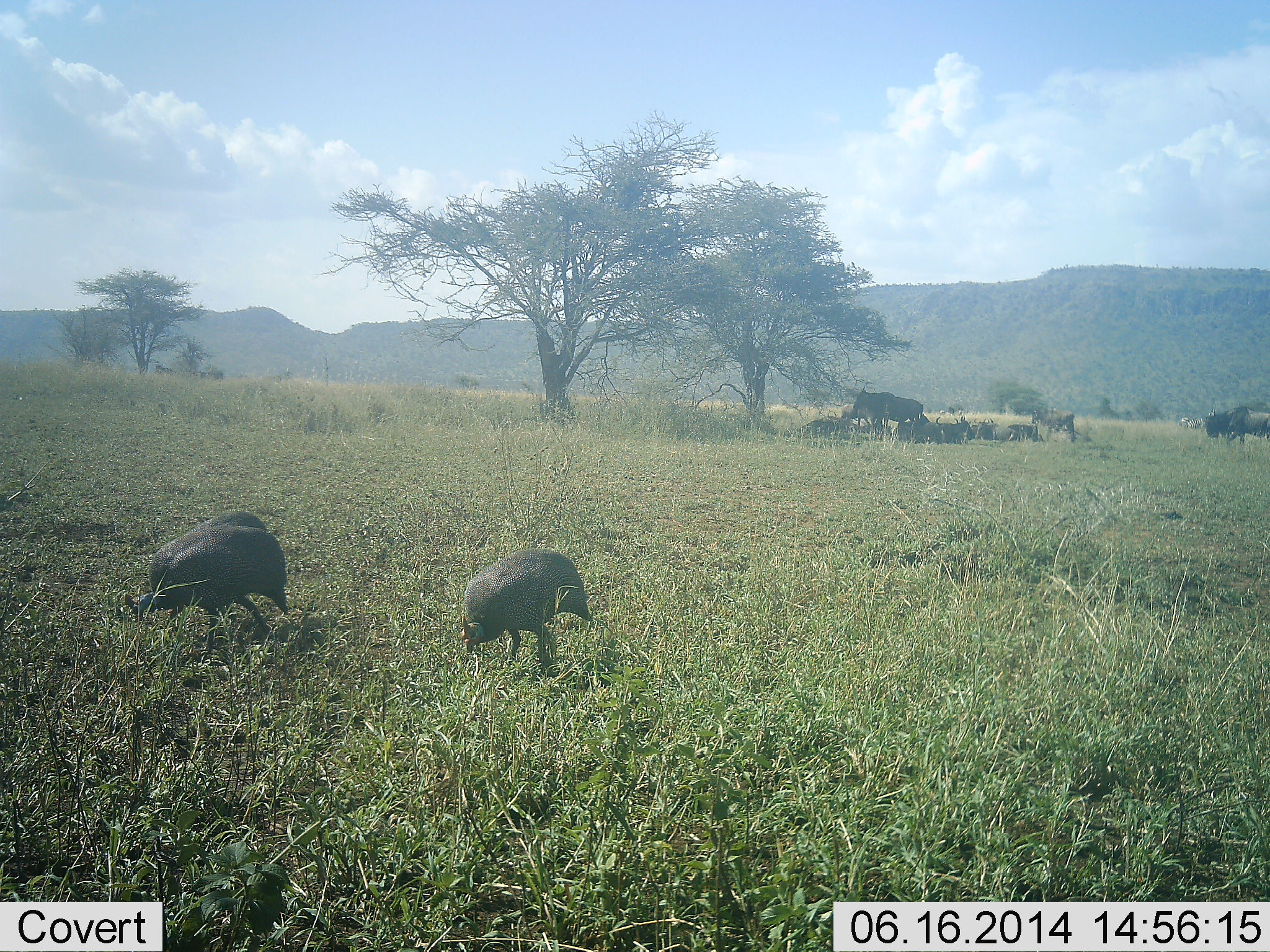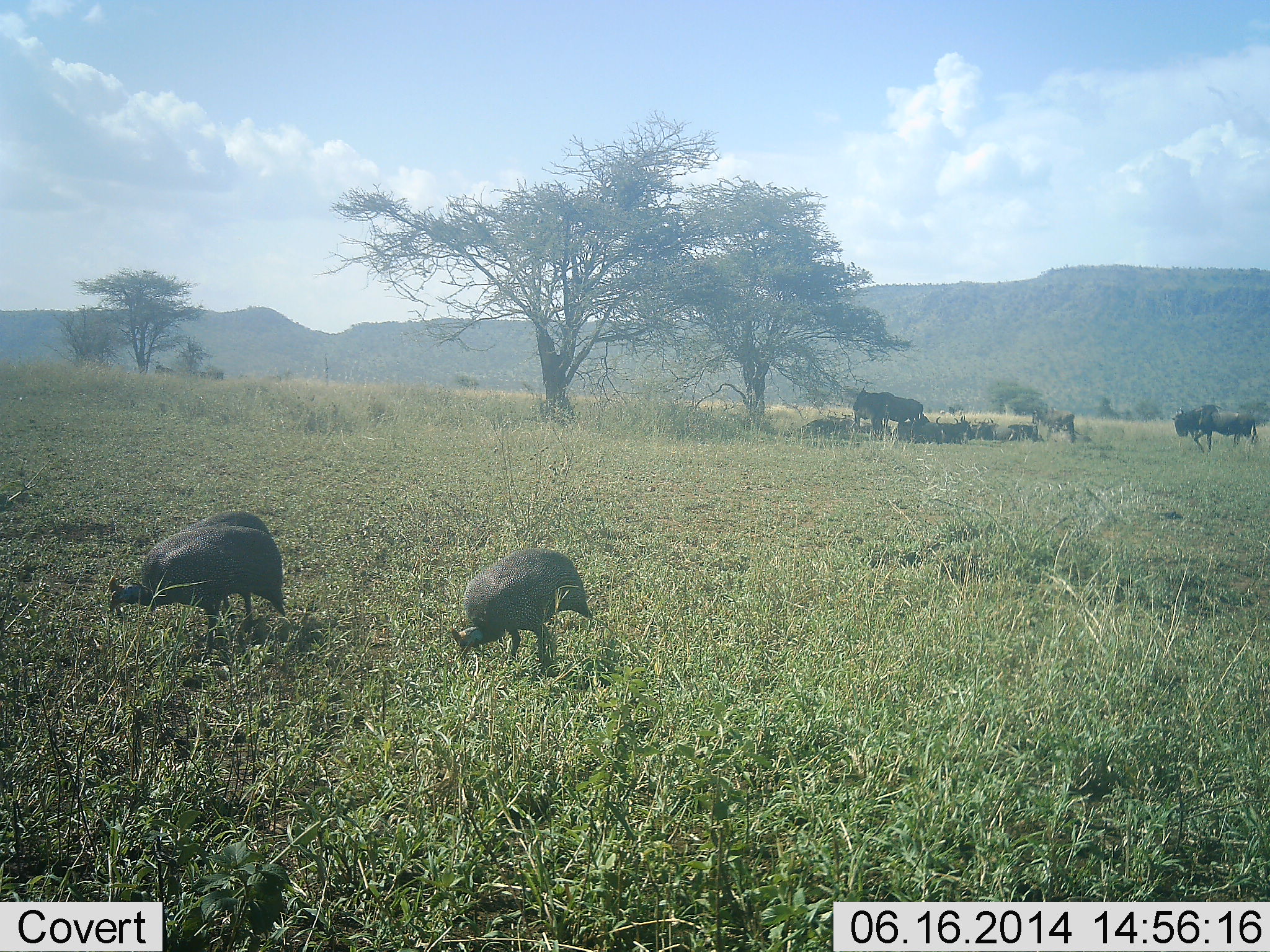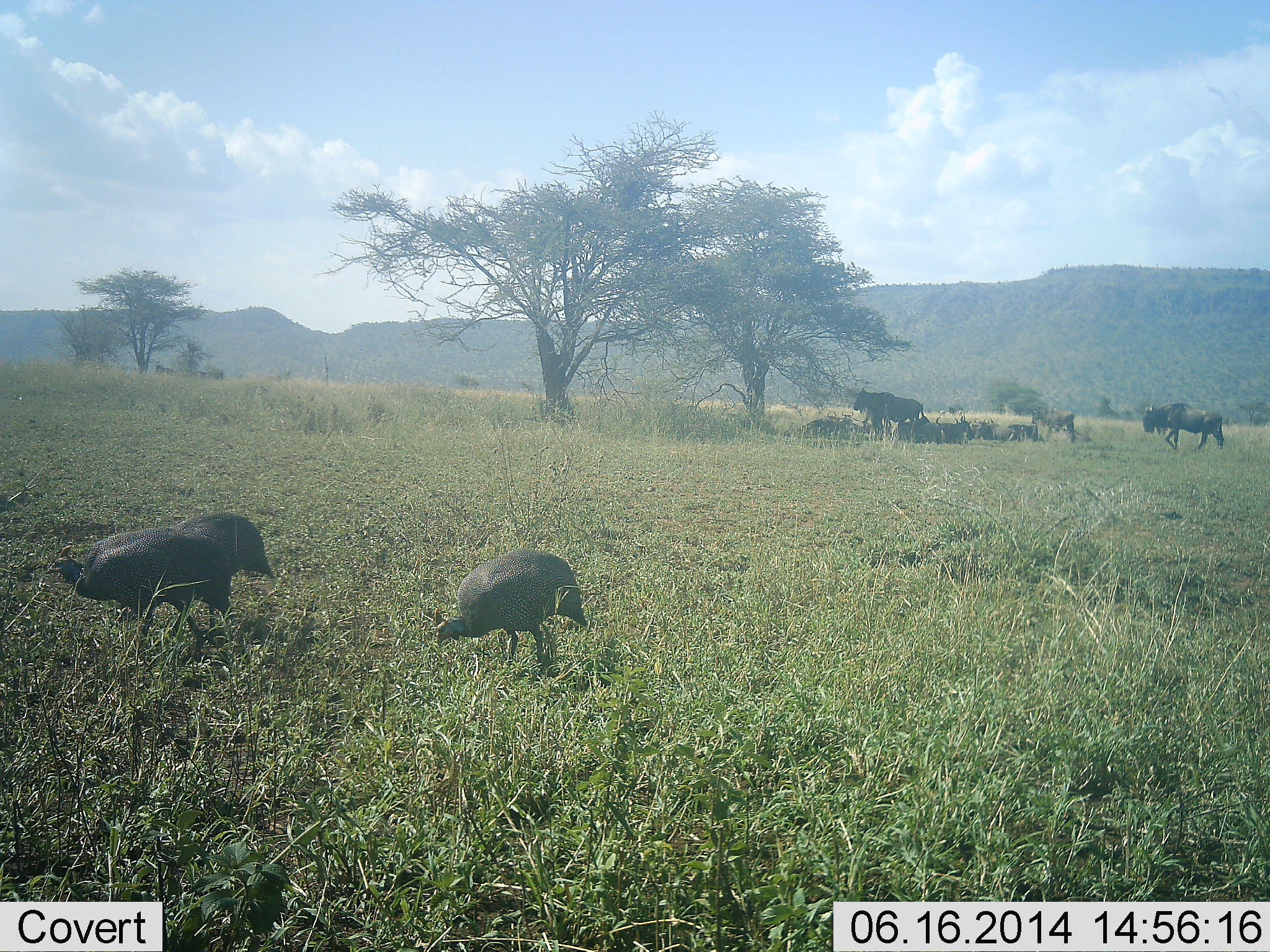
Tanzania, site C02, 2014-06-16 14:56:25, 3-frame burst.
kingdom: Animalia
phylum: Chordata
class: Aves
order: Galliformes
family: Numididae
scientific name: Numididae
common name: guinea fowl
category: guineafowl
Guineafowl (guinea fowl) (Numididae), count 2. Behavior (volunteer vote fractions): standing 20%, resting 0%, moving 30%, interacting 0%. Young present (vote fraction): 0%. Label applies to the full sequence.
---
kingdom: Animalia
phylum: Chordata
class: Mammalia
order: Artiodactyla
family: Bovidae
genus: Connochaetes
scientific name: Connochaetes taurinus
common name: blue wildebeest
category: wildebeest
Wildebeest (blue wildebeest) (Connochaetes taurinus), count 8. Behavior (volunteer vote fractions): standing 70%, resting 90%, moving 40%, interacting 0%. Young present (vote fraction): 0%. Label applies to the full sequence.